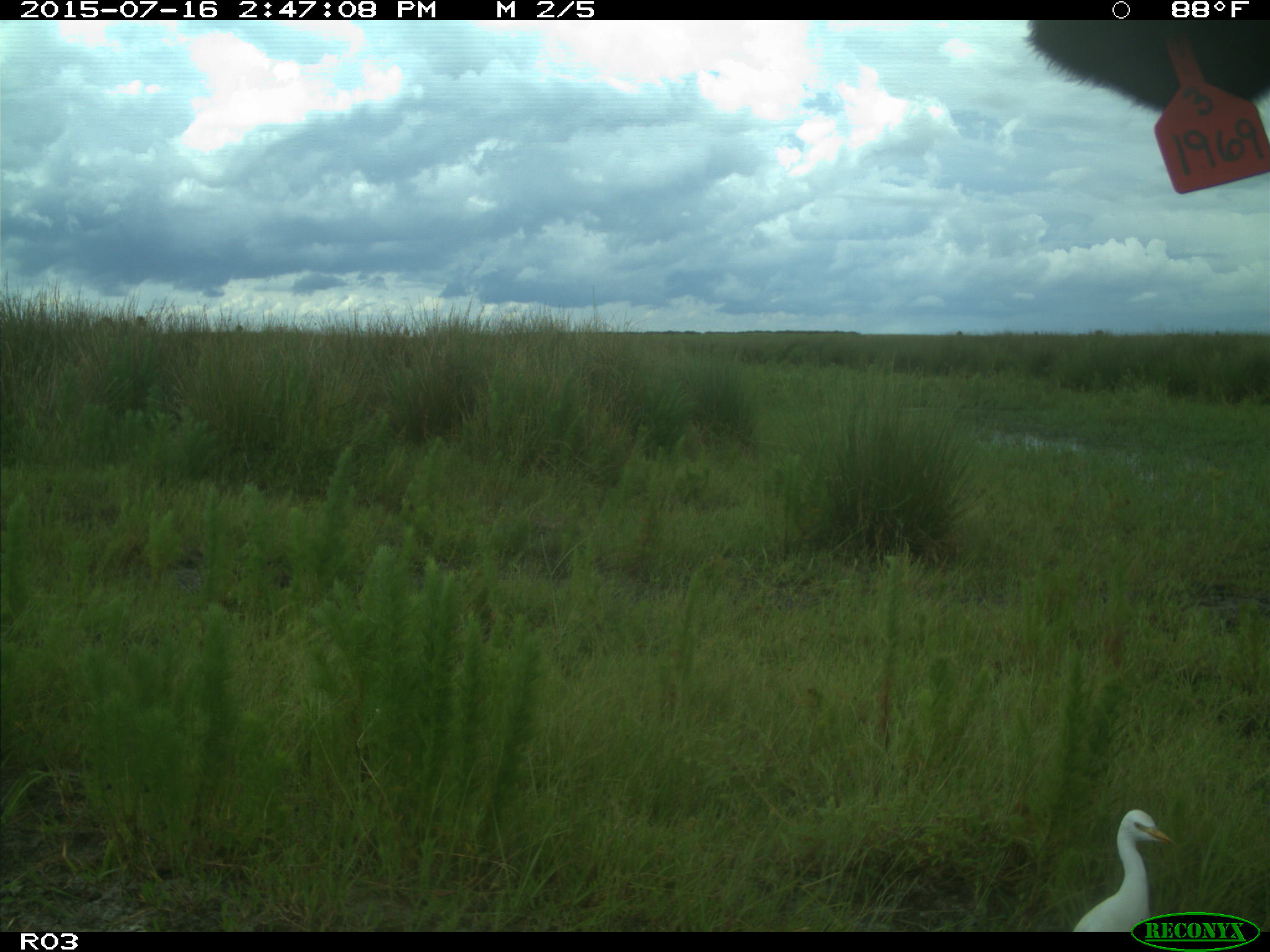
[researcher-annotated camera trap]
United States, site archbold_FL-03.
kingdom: Animalia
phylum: Chordata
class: Mammalia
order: Artiodactyla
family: Bovidae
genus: Bos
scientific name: Bos taurus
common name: domestic cow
Bos taurus (domestic cow).